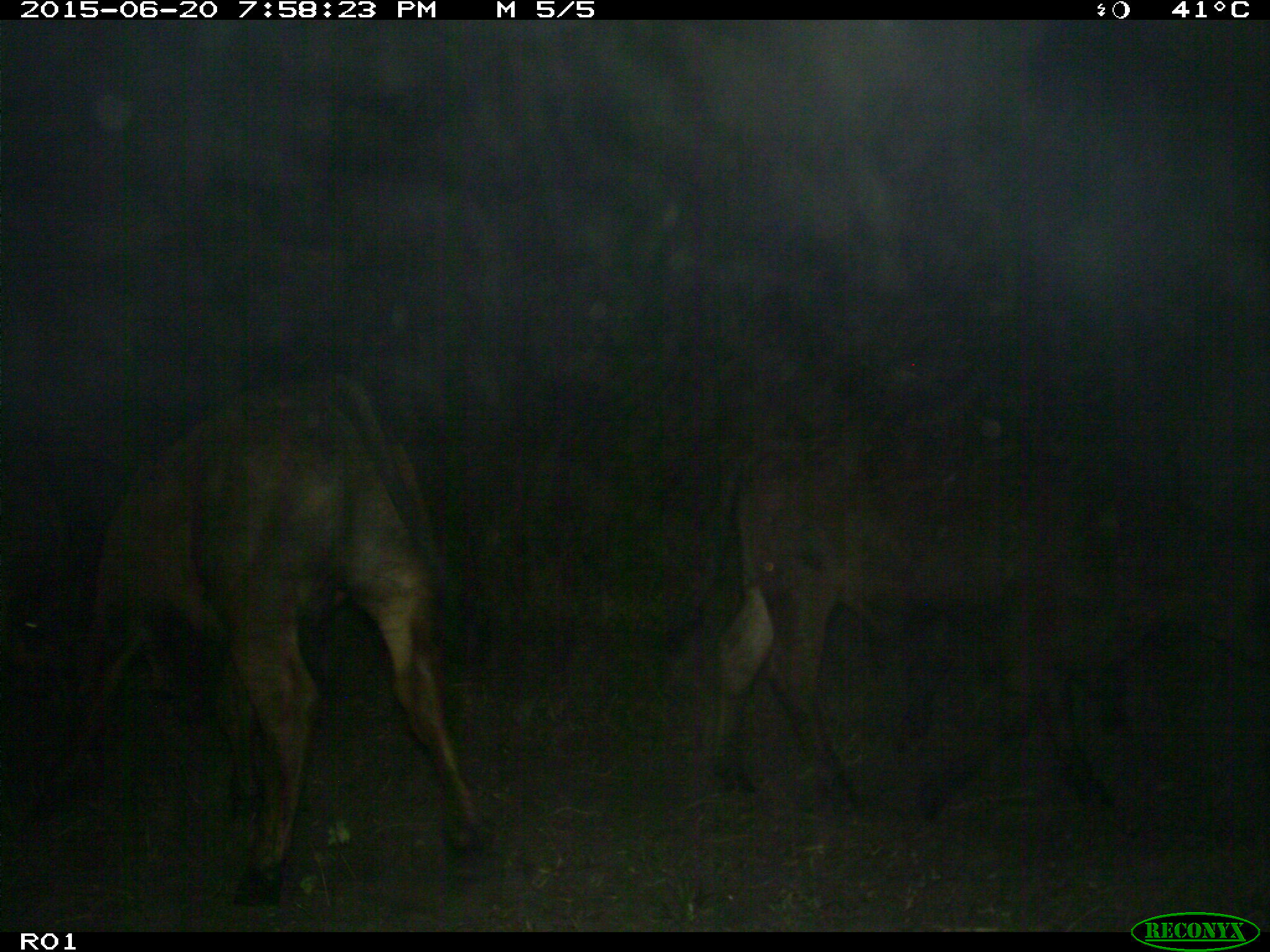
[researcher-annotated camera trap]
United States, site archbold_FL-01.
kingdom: Animalia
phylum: Chordata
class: Mammalia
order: Artiodactyla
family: Bovidae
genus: Bos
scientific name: Bos taurus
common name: domestic cow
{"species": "Bos taurus (domestic cow)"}